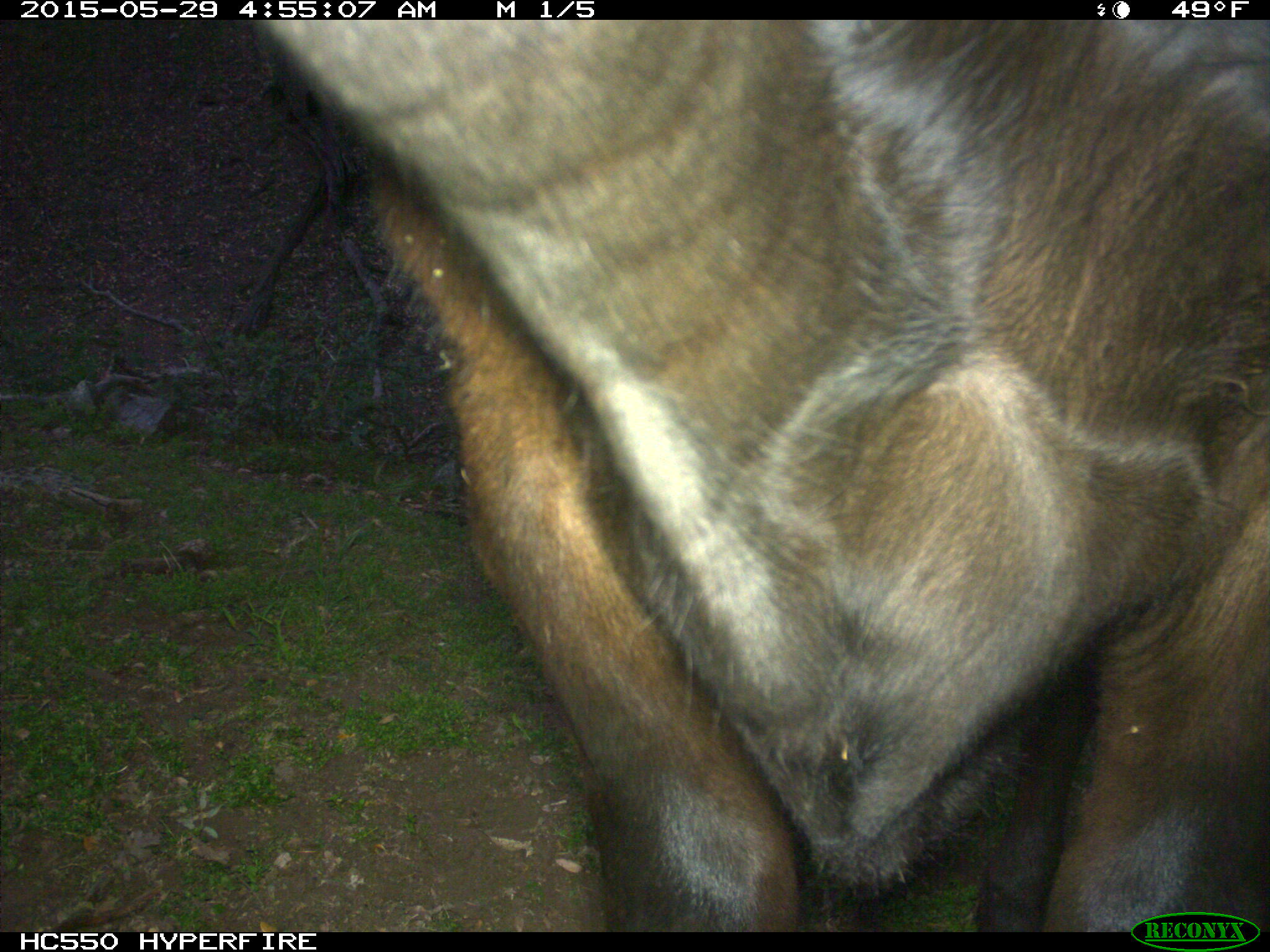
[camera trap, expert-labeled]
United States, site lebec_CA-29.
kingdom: Animalia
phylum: Chordata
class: Mammalia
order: Artiodactyla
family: Bovidae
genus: Bos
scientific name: Bos taurus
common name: domestic cow